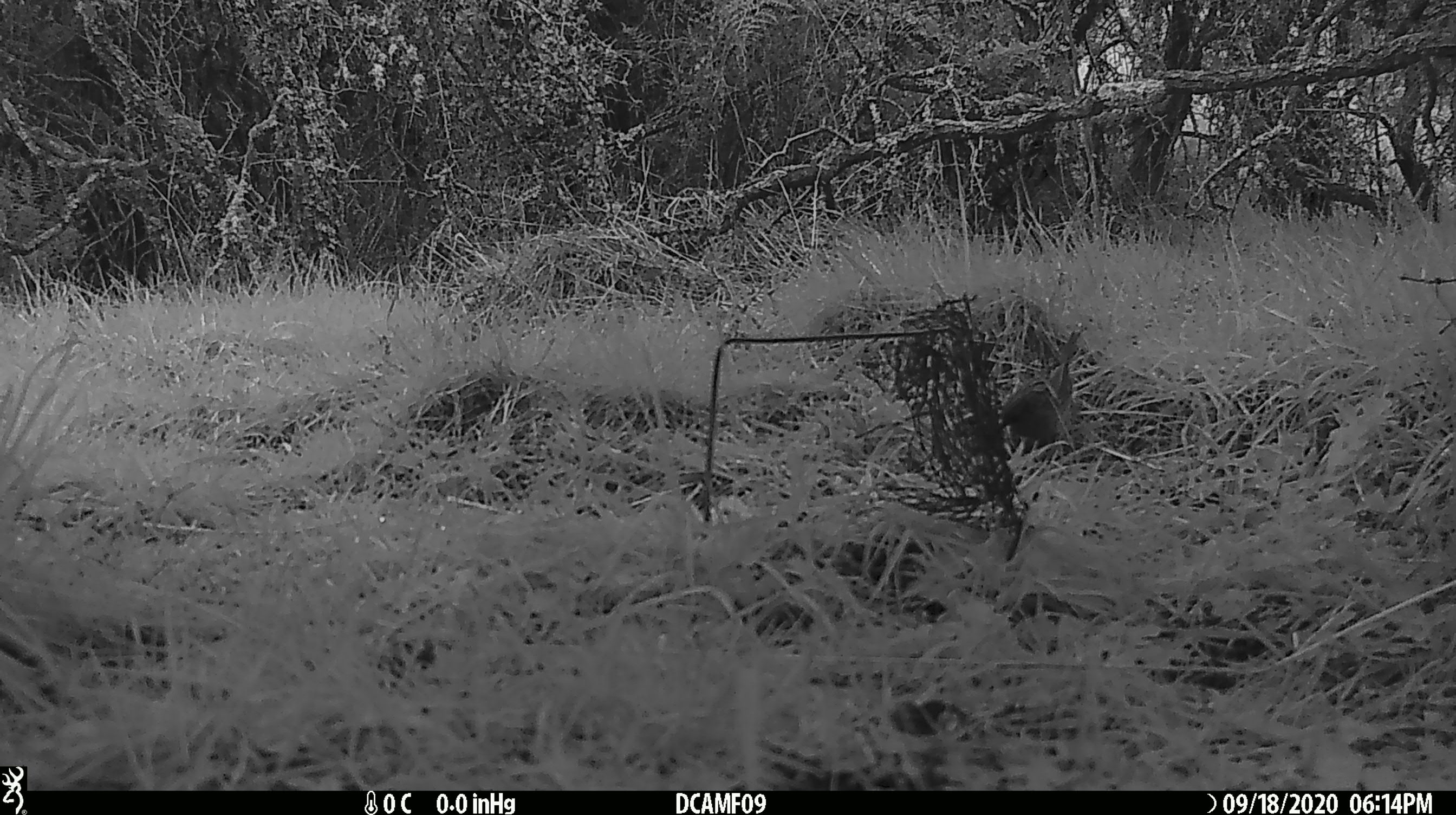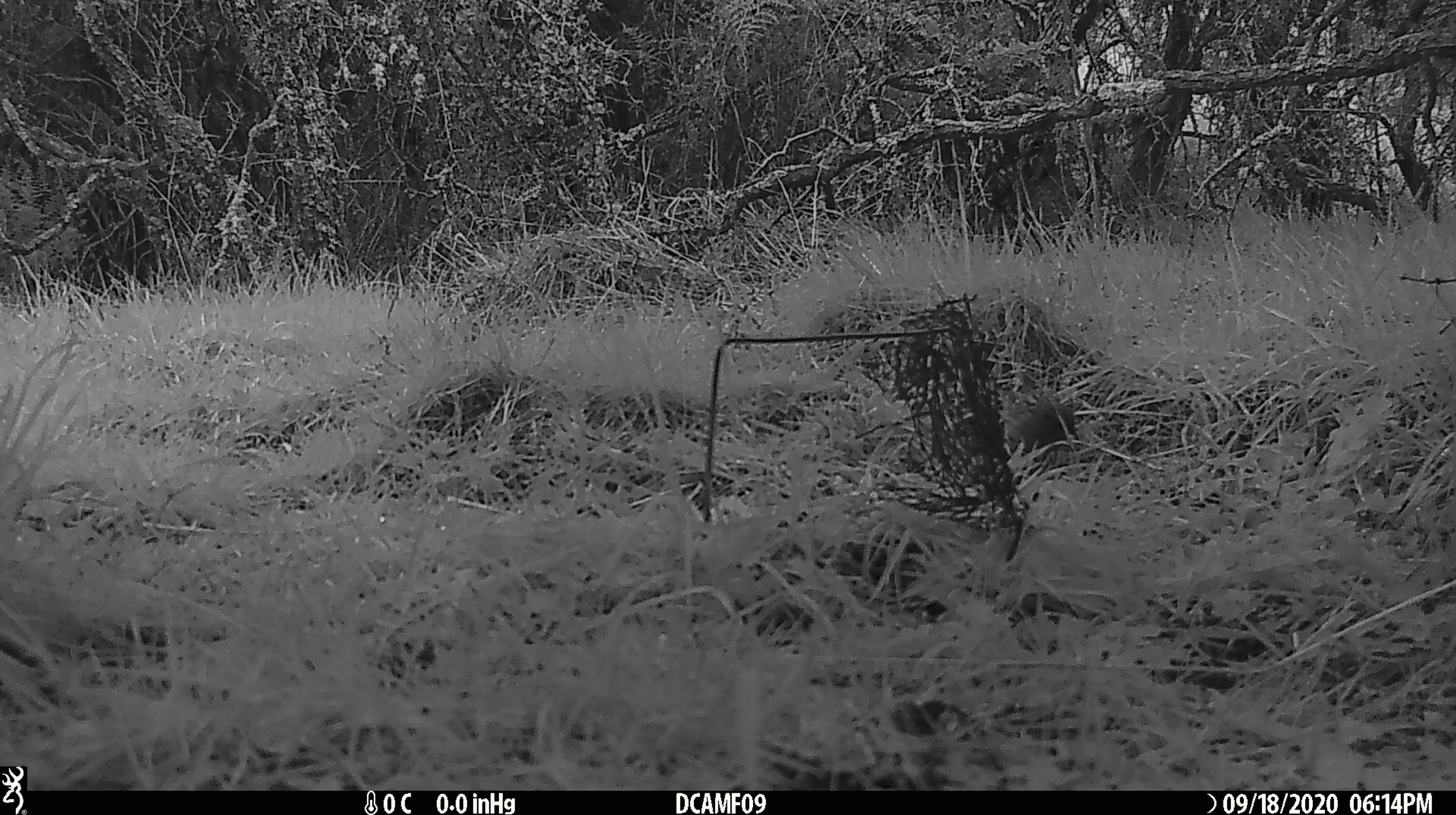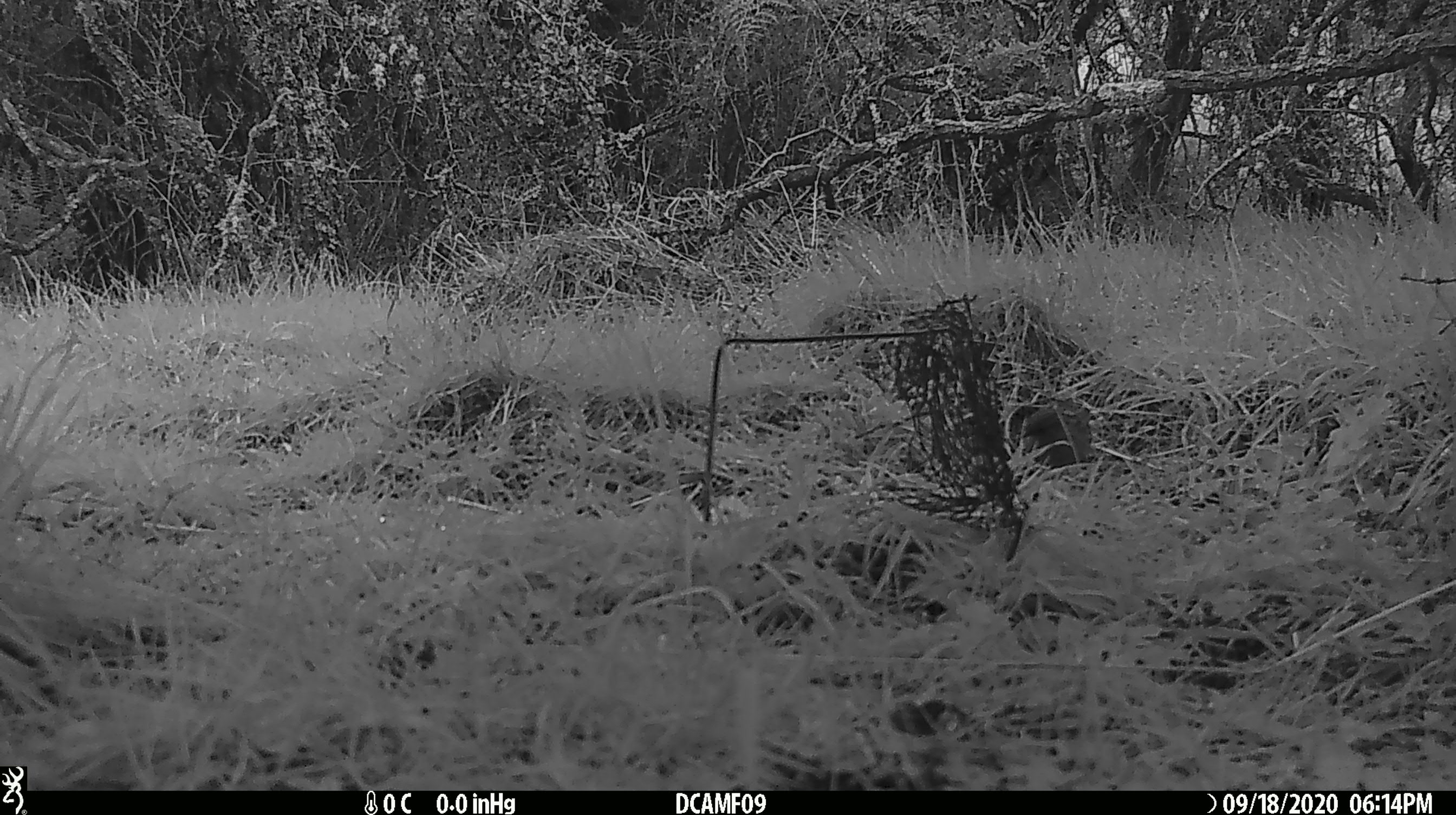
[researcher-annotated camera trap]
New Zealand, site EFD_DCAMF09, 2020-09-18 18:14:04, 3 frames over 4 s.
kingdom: Animalia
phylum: Chordata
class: Aves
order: Passeriformes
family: Prunellidae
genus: Prunella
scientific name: Prunella modularis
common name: dunnock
Dunnock (Prunella modularis).